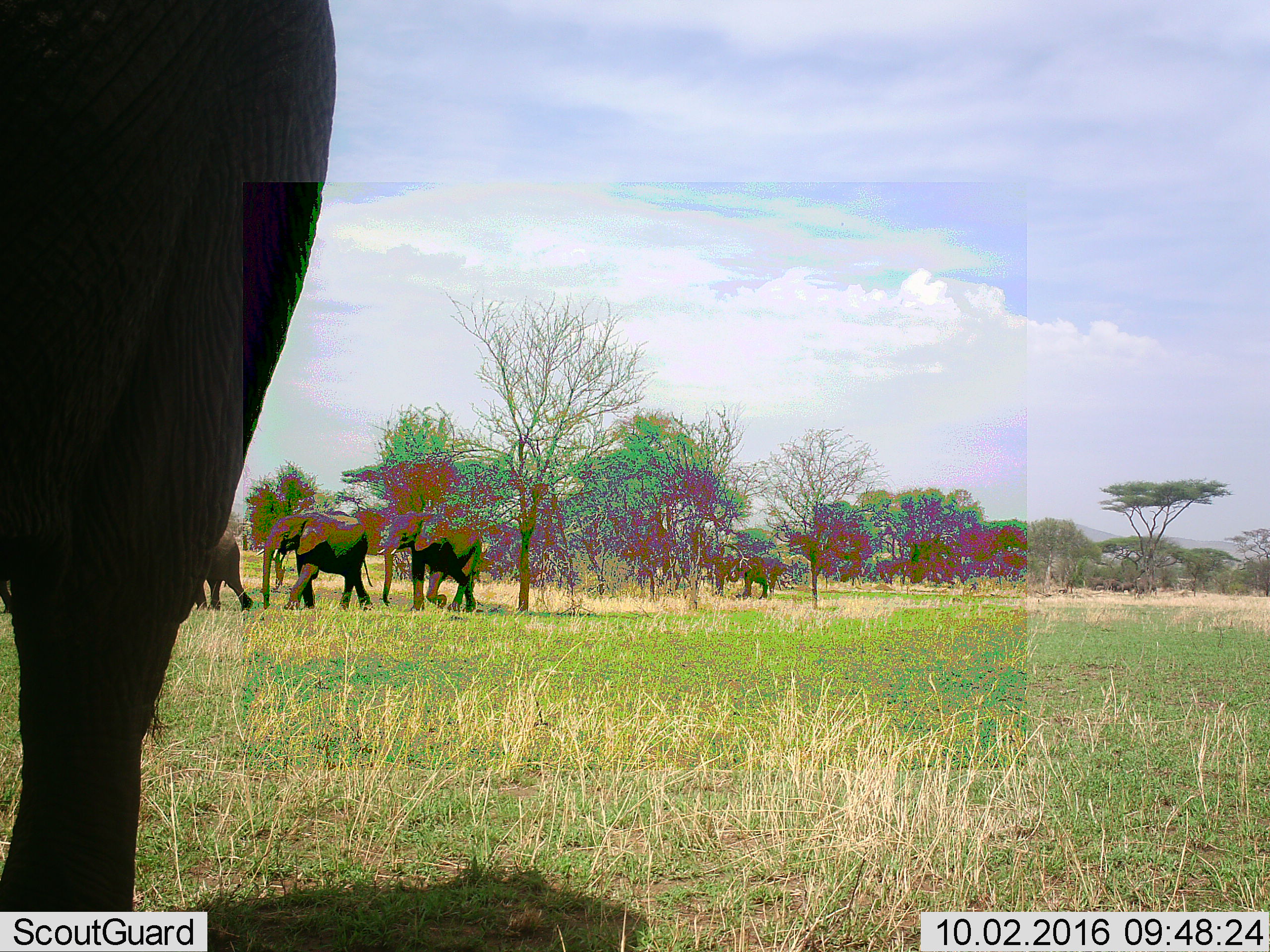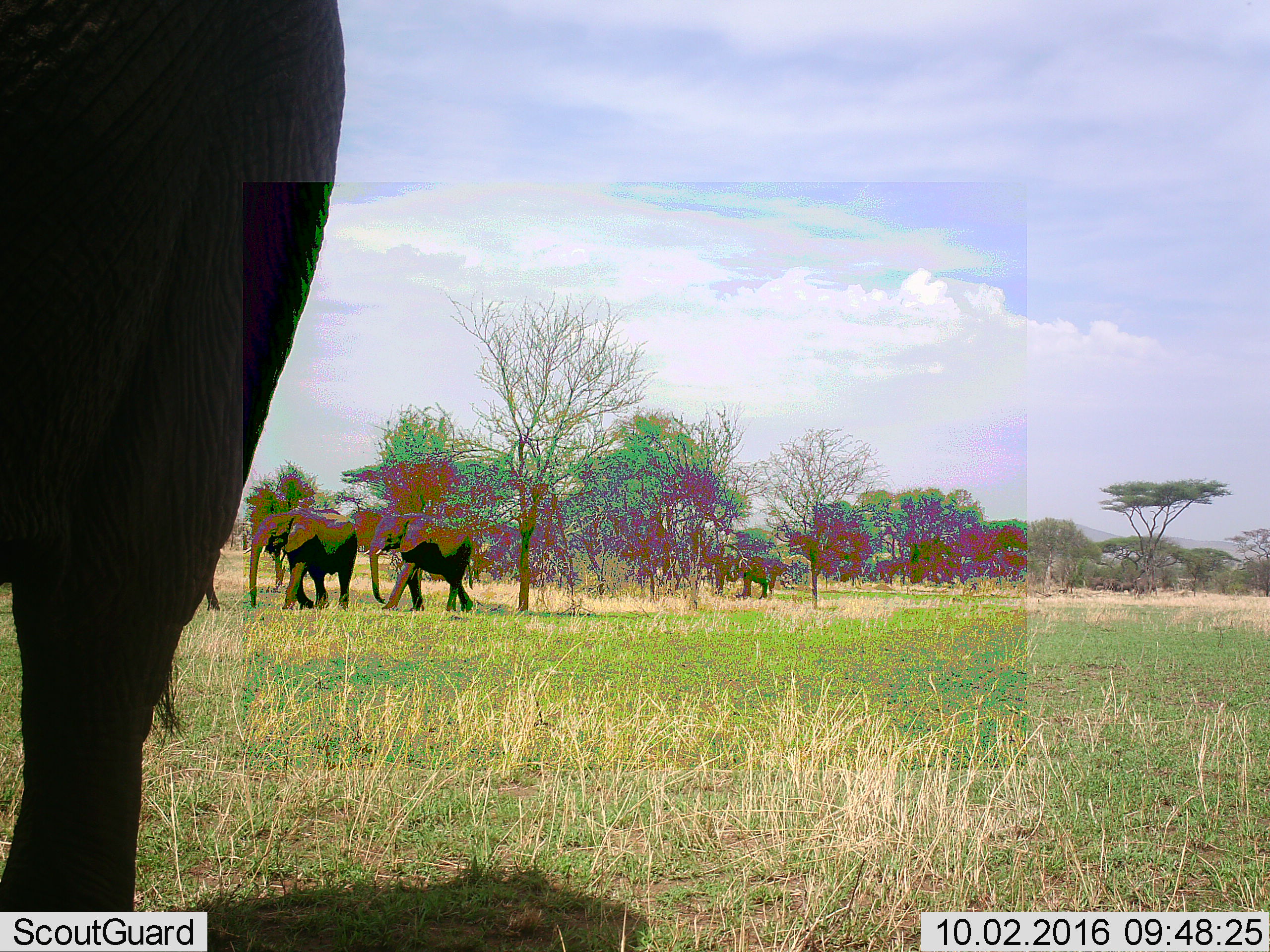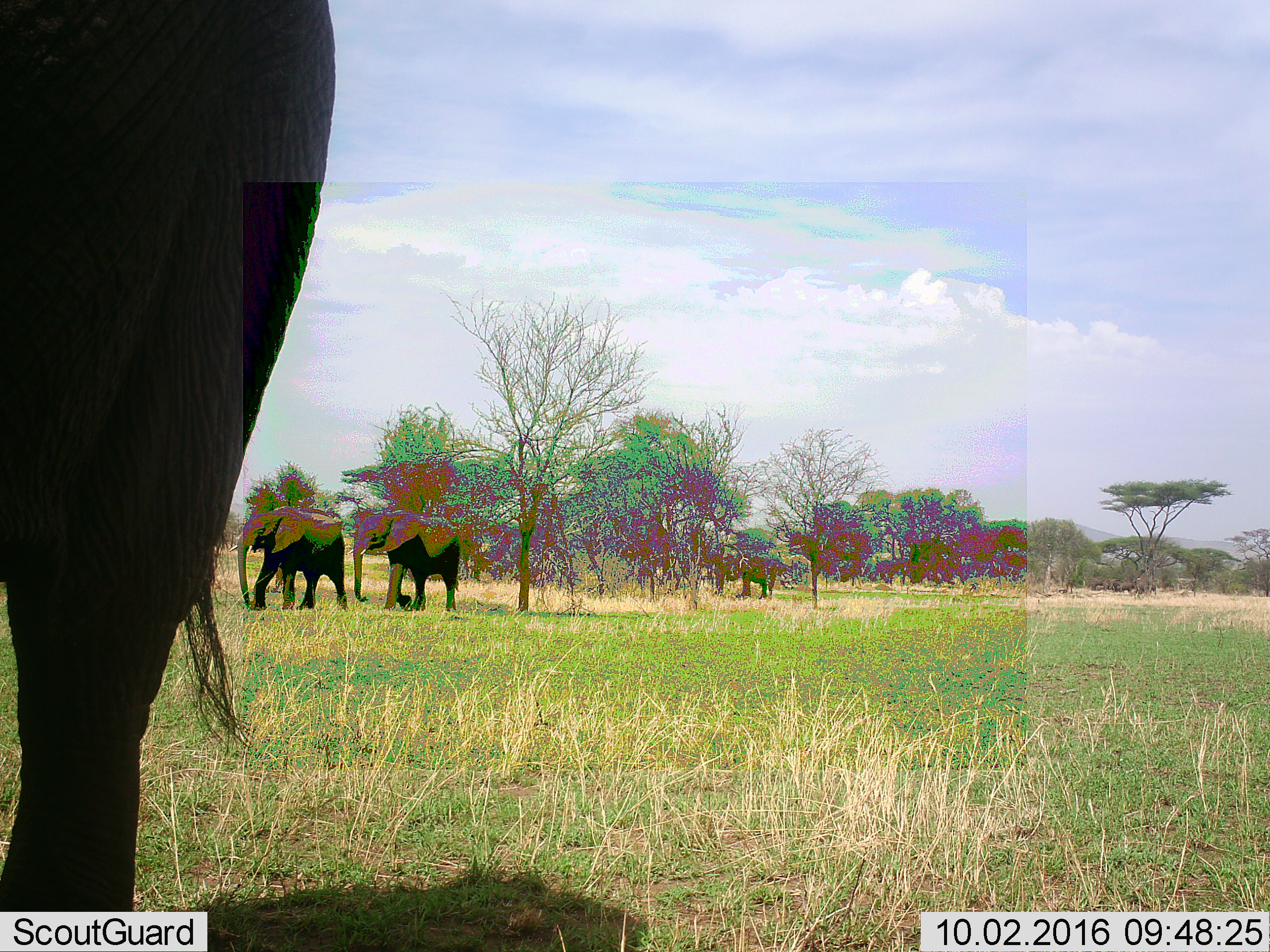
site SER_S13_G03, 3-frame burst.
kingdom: Animalia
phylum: Chordata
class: Mammalia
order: Proboscidea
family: Elephantidae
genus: Loxodonta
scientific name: Loxodonta africana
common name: african bush elephant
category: elephant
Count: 5.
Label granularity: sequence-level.